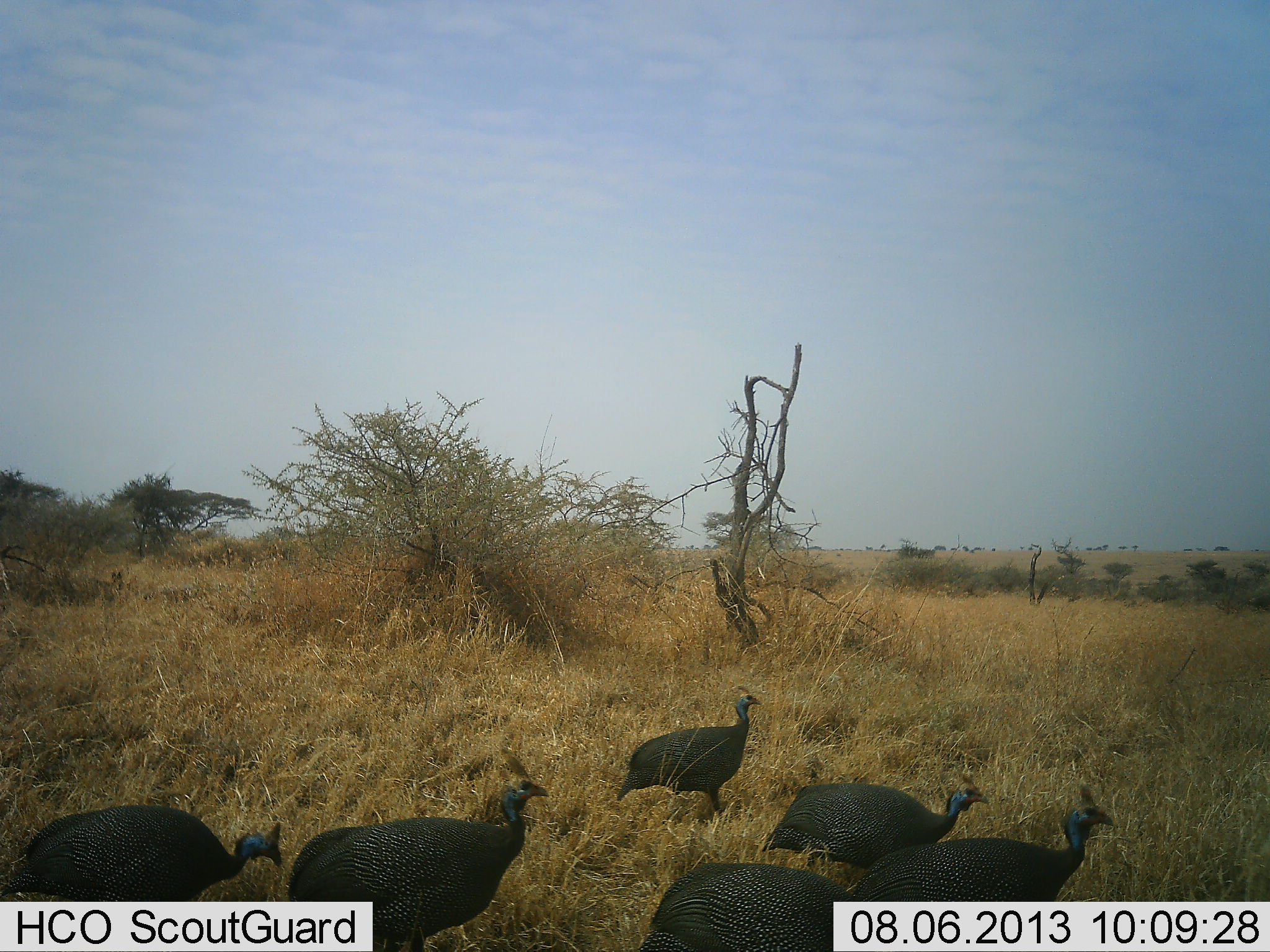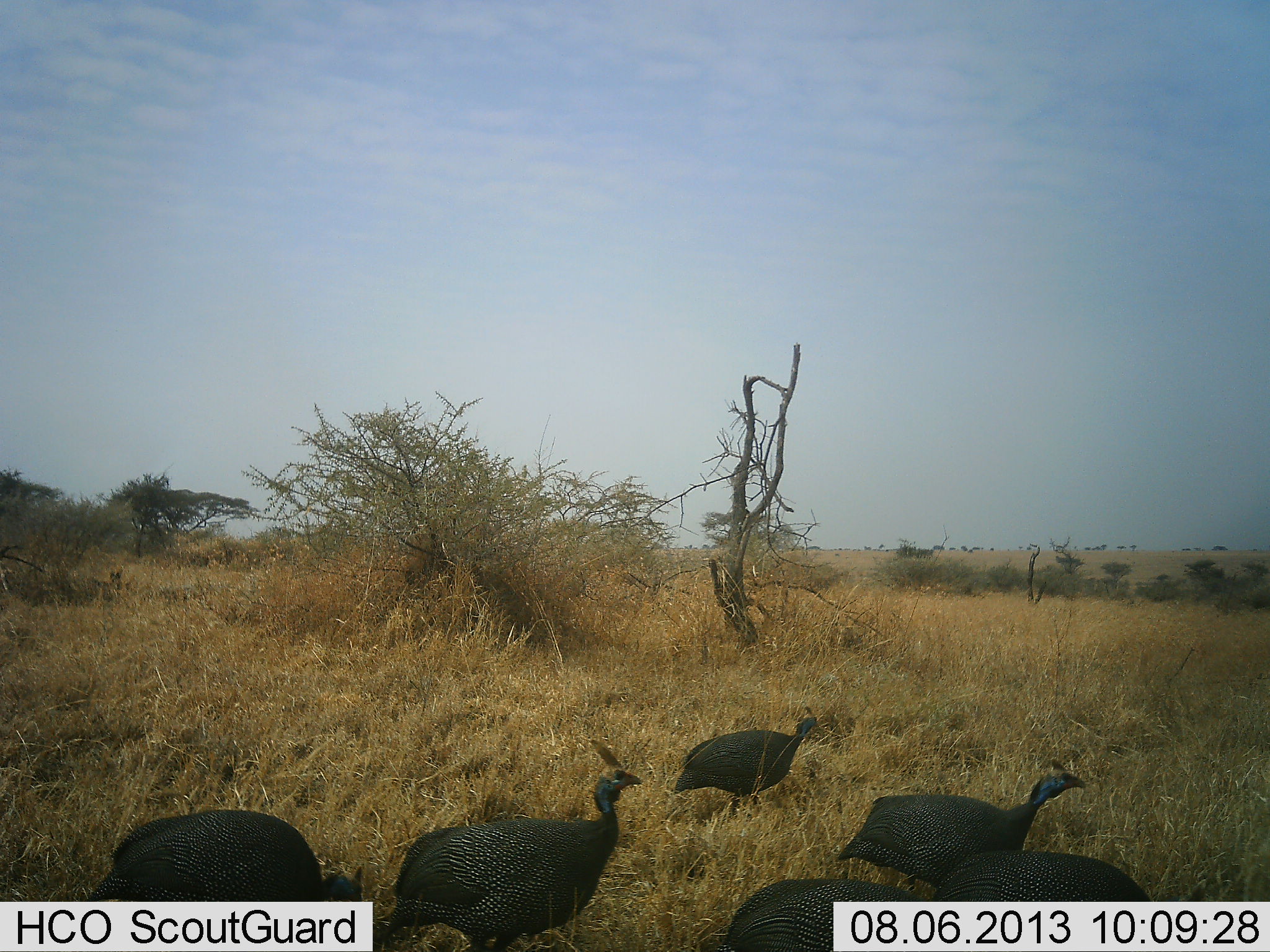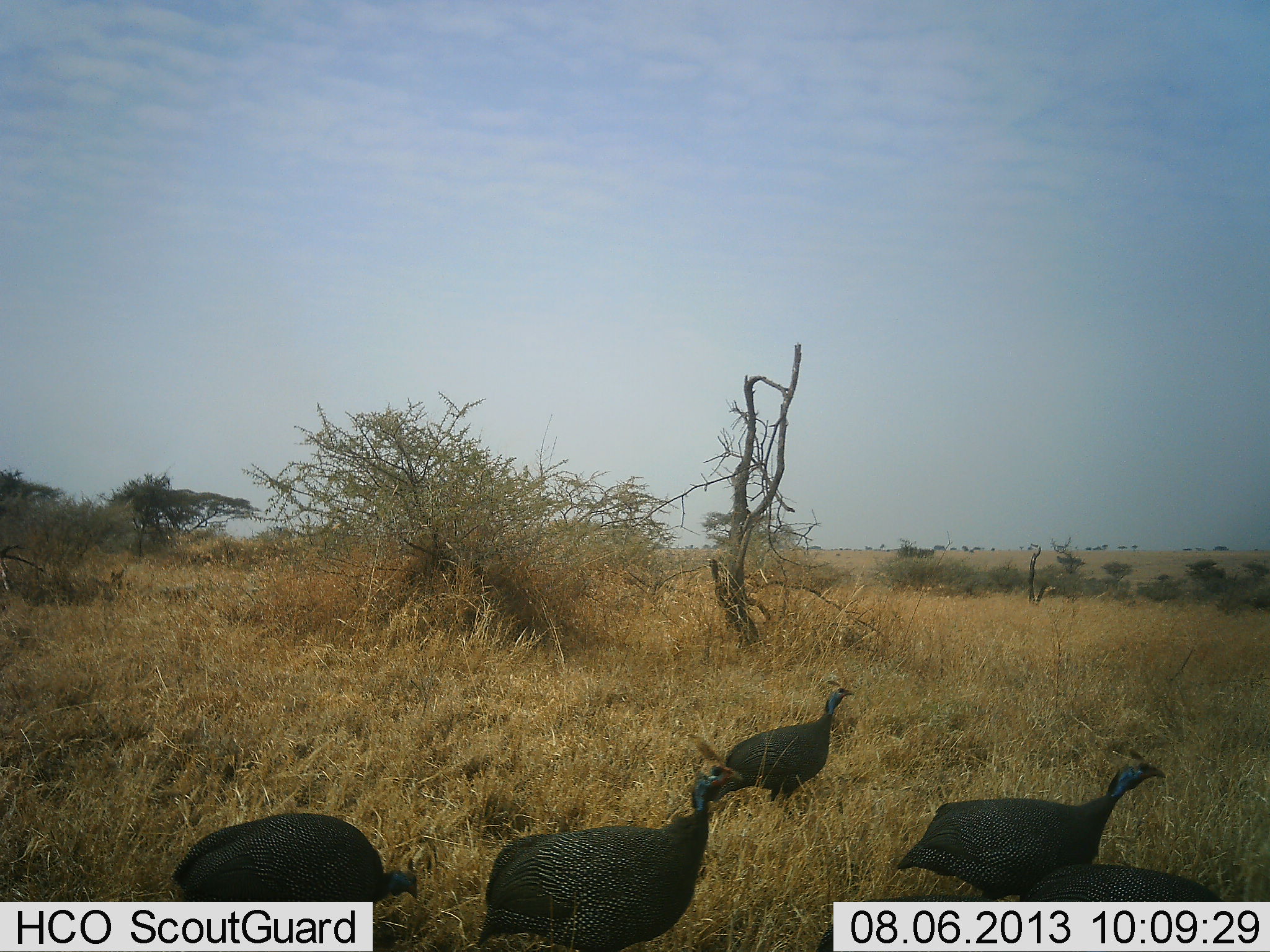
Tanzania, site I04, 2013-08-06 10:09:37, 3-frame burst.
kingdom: Animalia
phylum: Chordata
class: Aves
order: Galliformes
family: Numididae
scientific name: Numididae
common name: guinea fowl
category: guineafowl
Guineafowl (guinea fowl) (Numididae), count 6. Behavior (volunteer vote fractions): standing 4%, resting 0%, moving 100%, interacting 0%. Young present (vote fraction): 0%. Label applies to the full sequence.